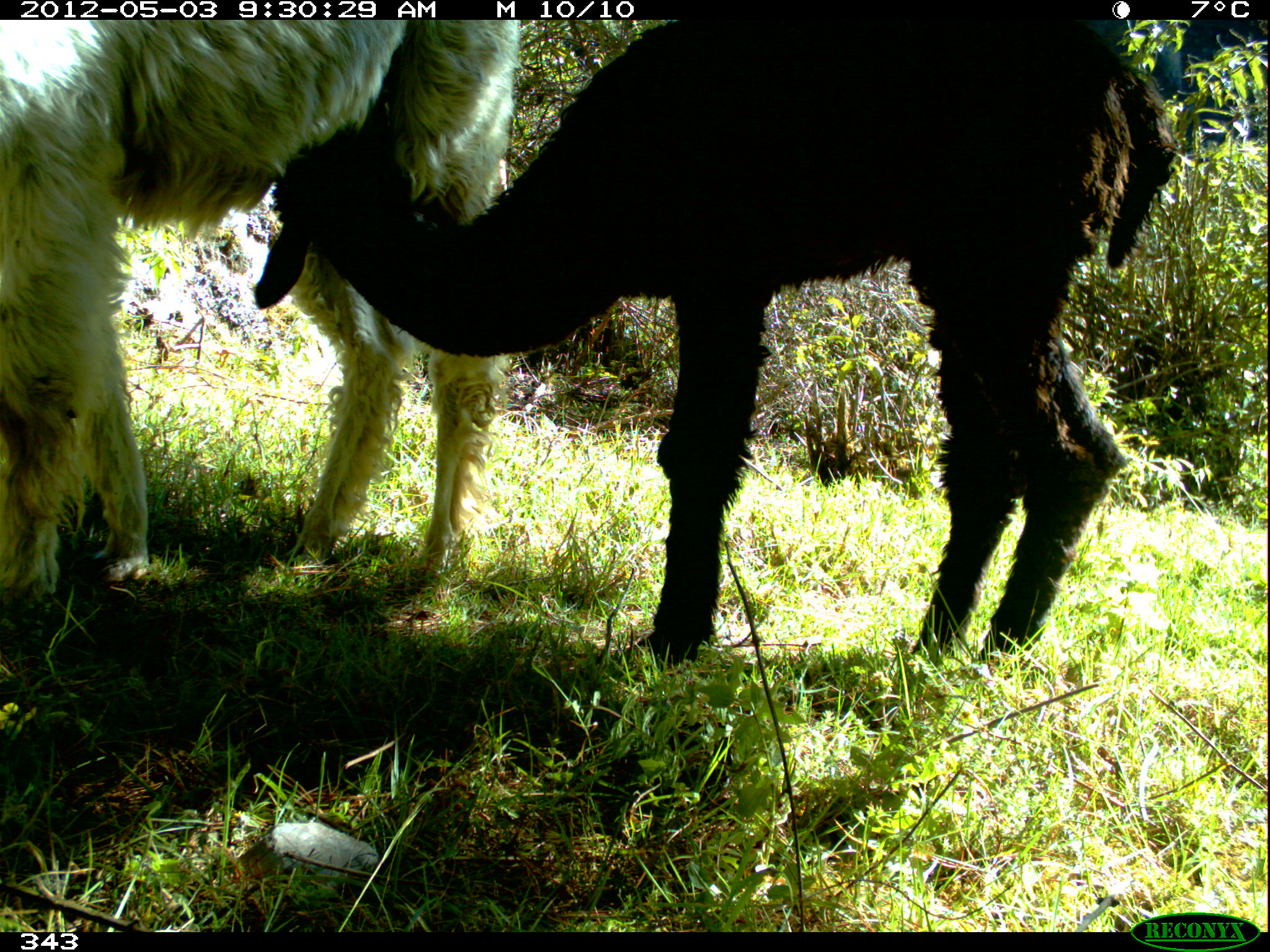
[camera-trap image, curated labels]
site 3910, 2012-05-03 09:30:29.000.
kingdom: Animalia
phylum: Chordata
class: Mammalia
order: Artiodactyla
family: Camelidae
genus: Vicugna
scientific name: Vicugna pacos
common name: alpaca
Vicugna pacos (alpaca).